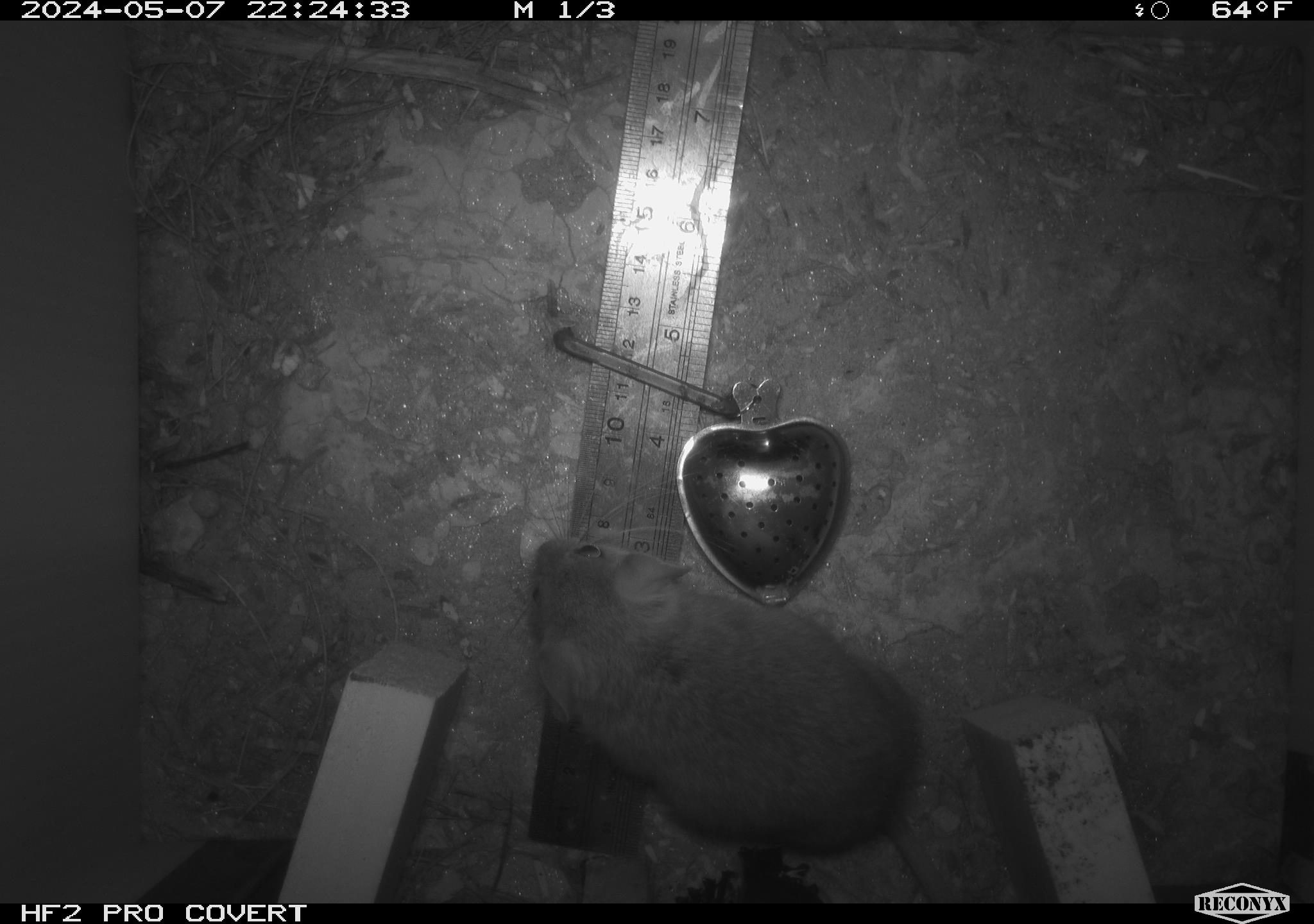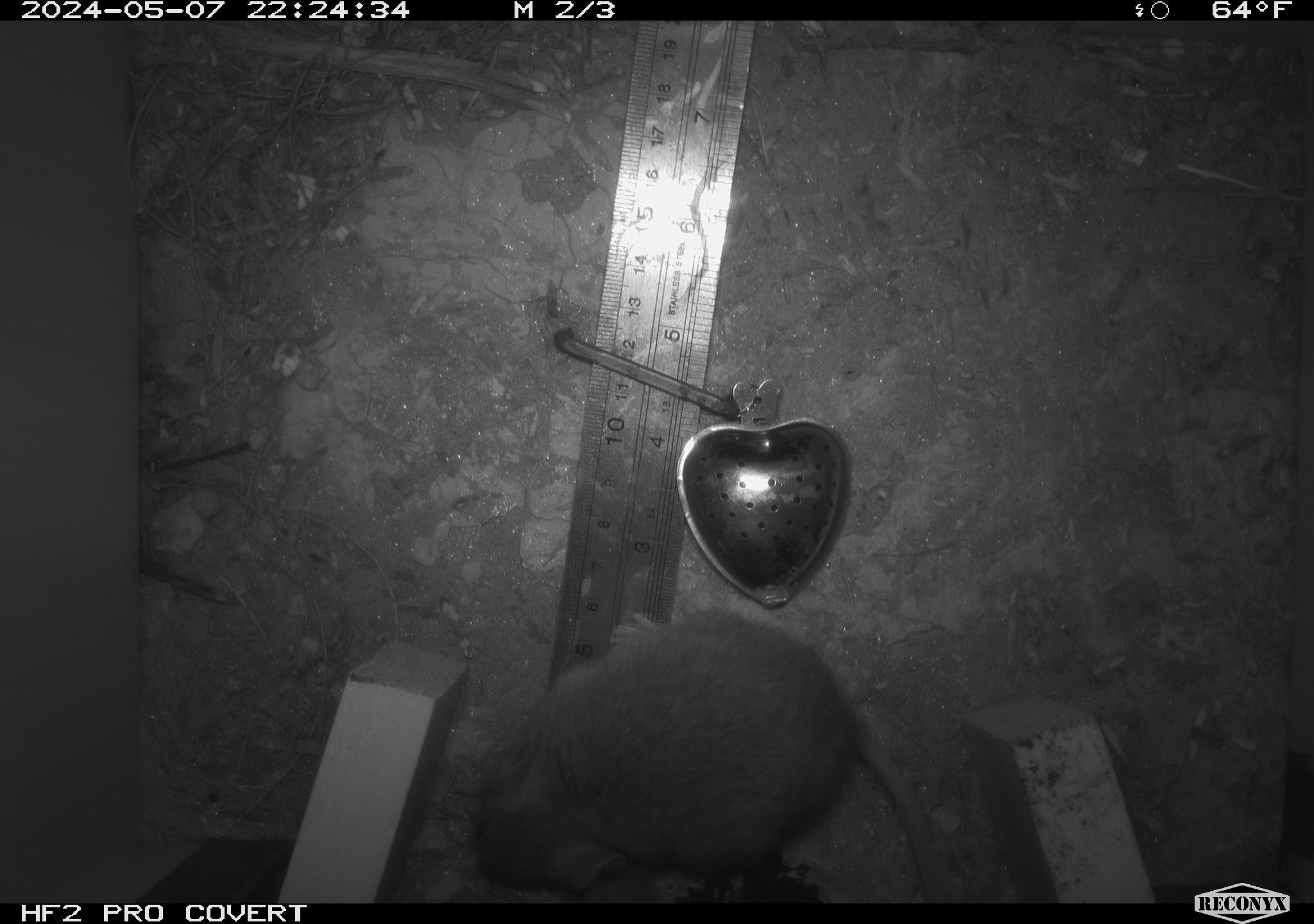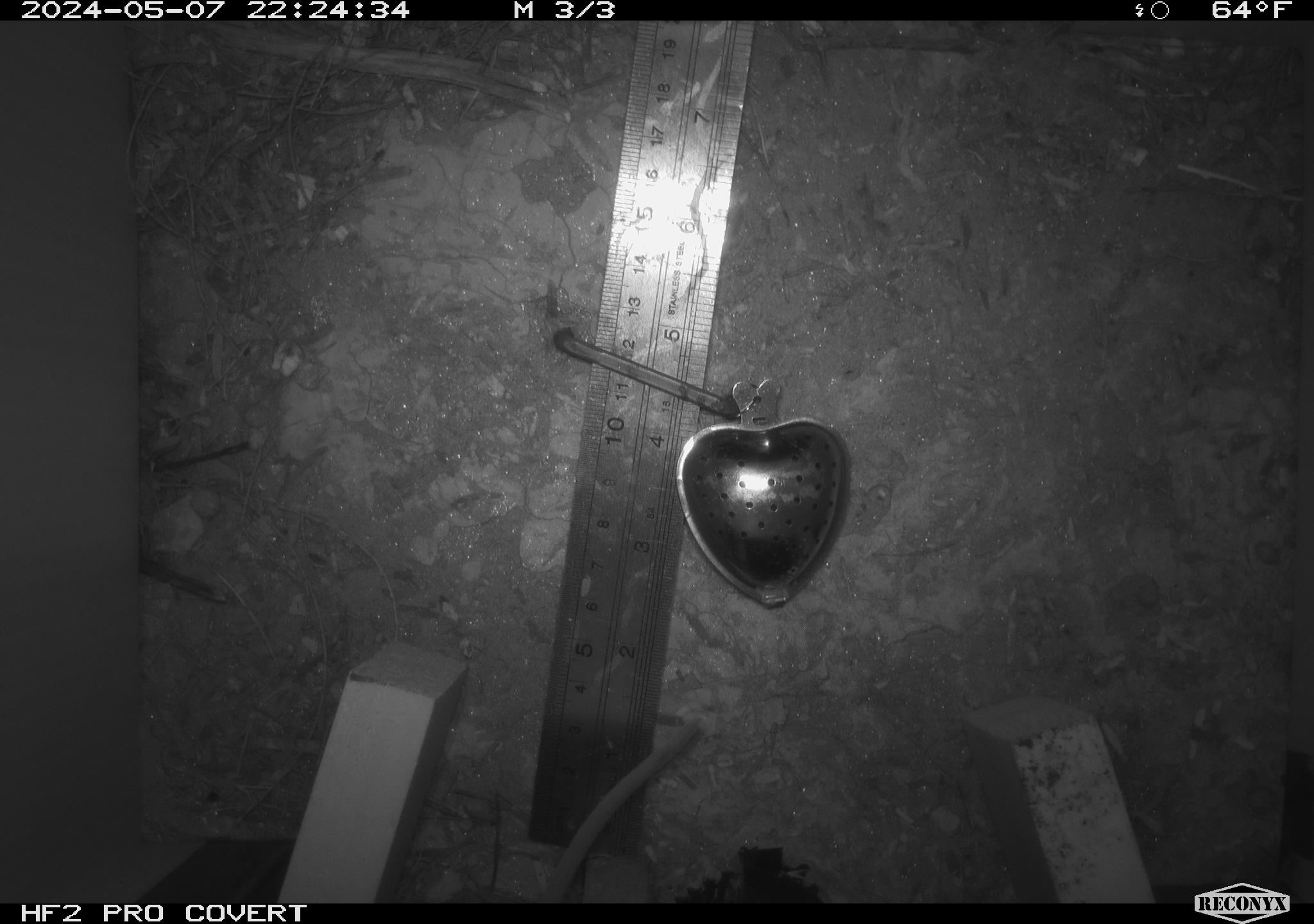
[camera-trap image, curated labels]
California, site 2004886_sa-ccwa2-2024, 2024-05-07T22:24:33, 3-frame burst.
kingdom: Animalia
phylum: Chordata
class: Mammalia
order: Rodentia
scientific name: Rodentia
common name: woodrat or rat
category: woodrat or rat species